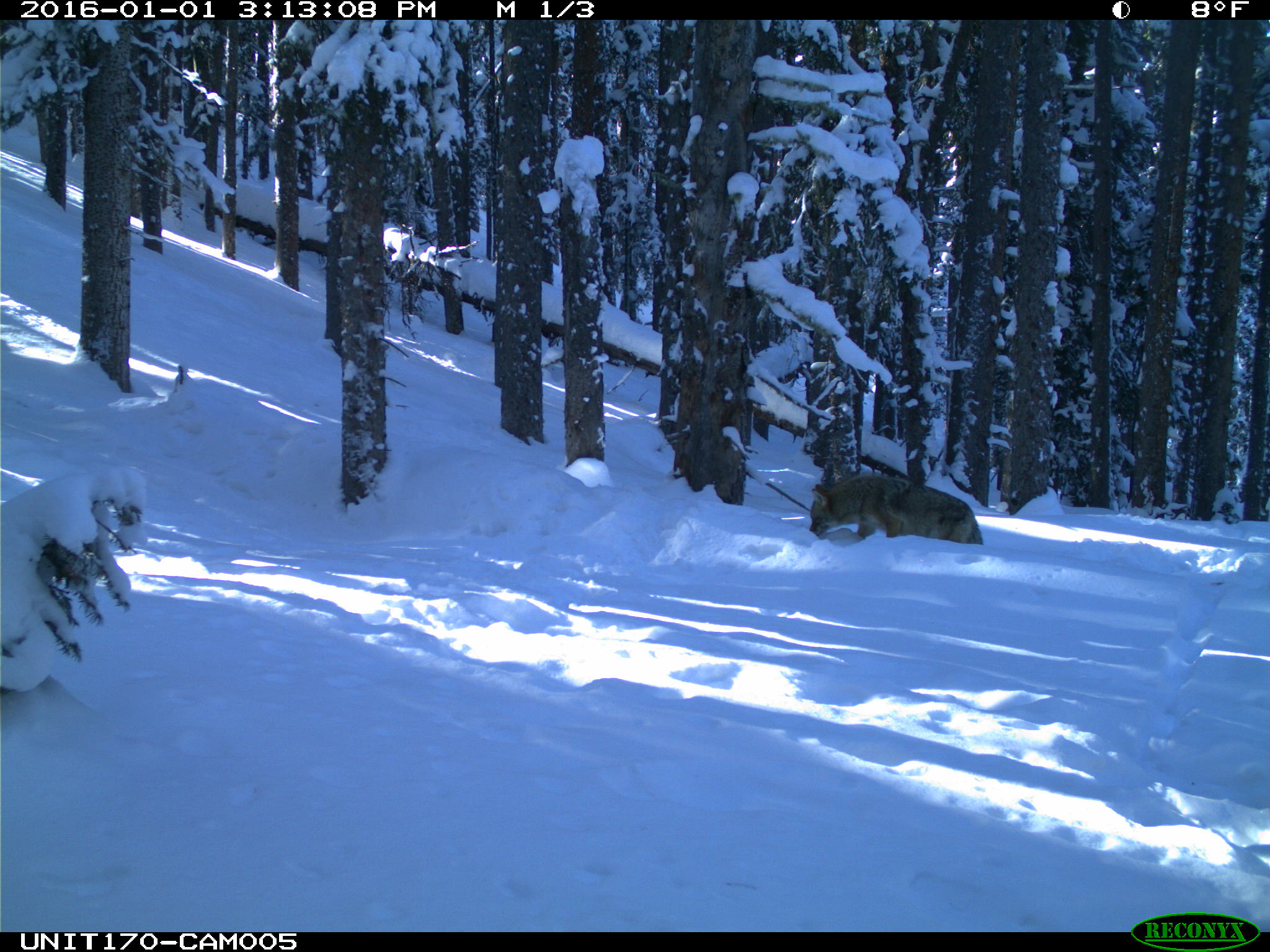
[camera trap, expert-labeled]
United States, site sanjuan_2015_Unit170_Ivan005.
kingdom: Animalia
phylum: Chordata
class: Mammalia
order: Carnivora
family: Canidae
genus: Canis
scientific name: Canis latrans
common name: coyote